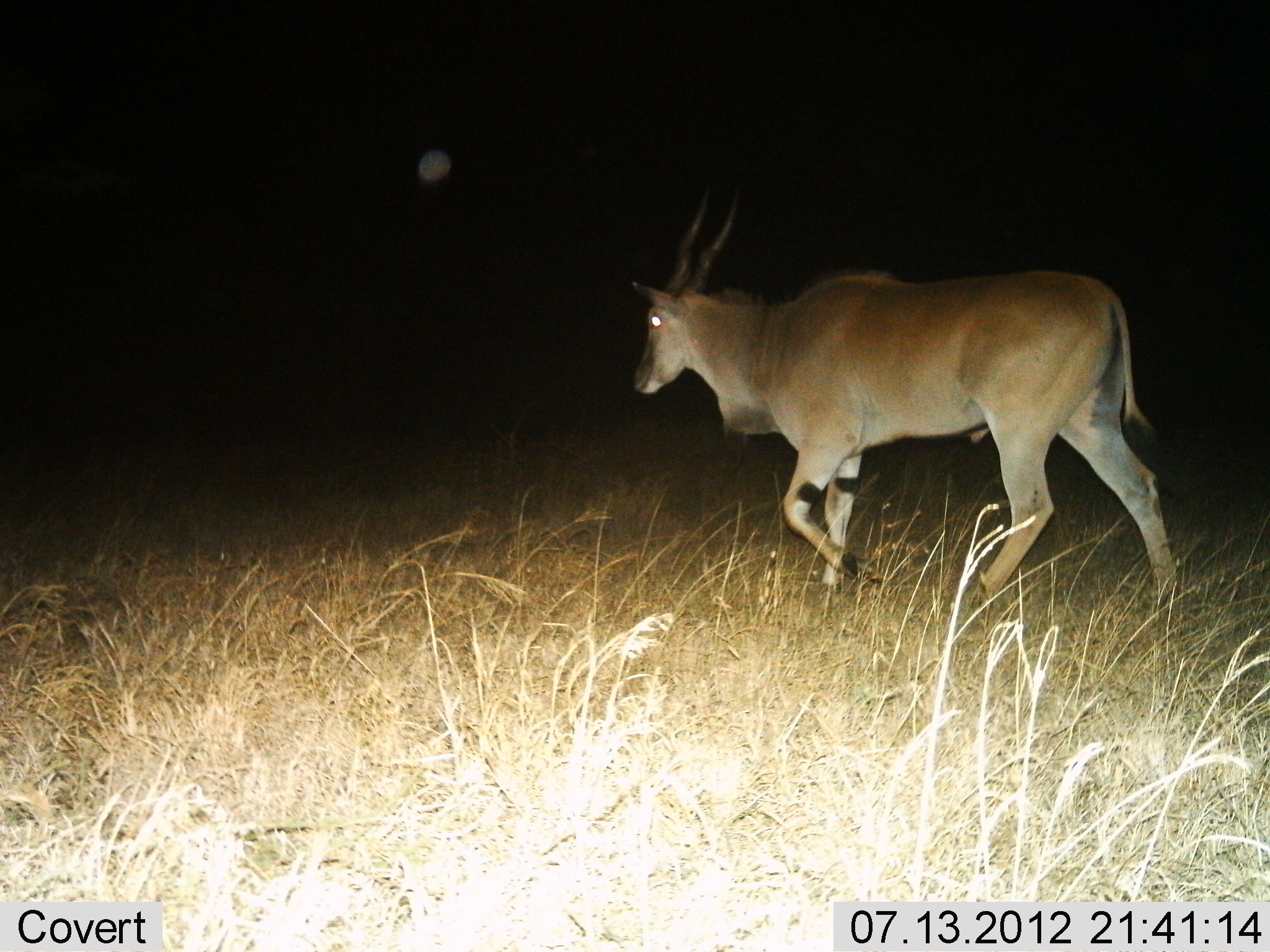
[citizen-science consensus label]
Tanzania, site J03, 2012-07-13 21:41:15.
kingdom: Animalia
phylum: Chordata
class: Mammalia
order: Artiodactyla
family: Bovidae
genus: Tragelaphus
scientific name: Tragelaphus oryx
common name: eland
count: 1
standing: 0%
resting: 0%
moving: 100%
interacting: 0%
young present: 0%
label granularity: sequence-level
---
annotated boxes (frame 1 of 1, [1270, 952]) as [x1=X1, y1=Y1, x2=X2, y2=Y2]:
animal: [x1=627, y1=190, x2=1189, y2=606]